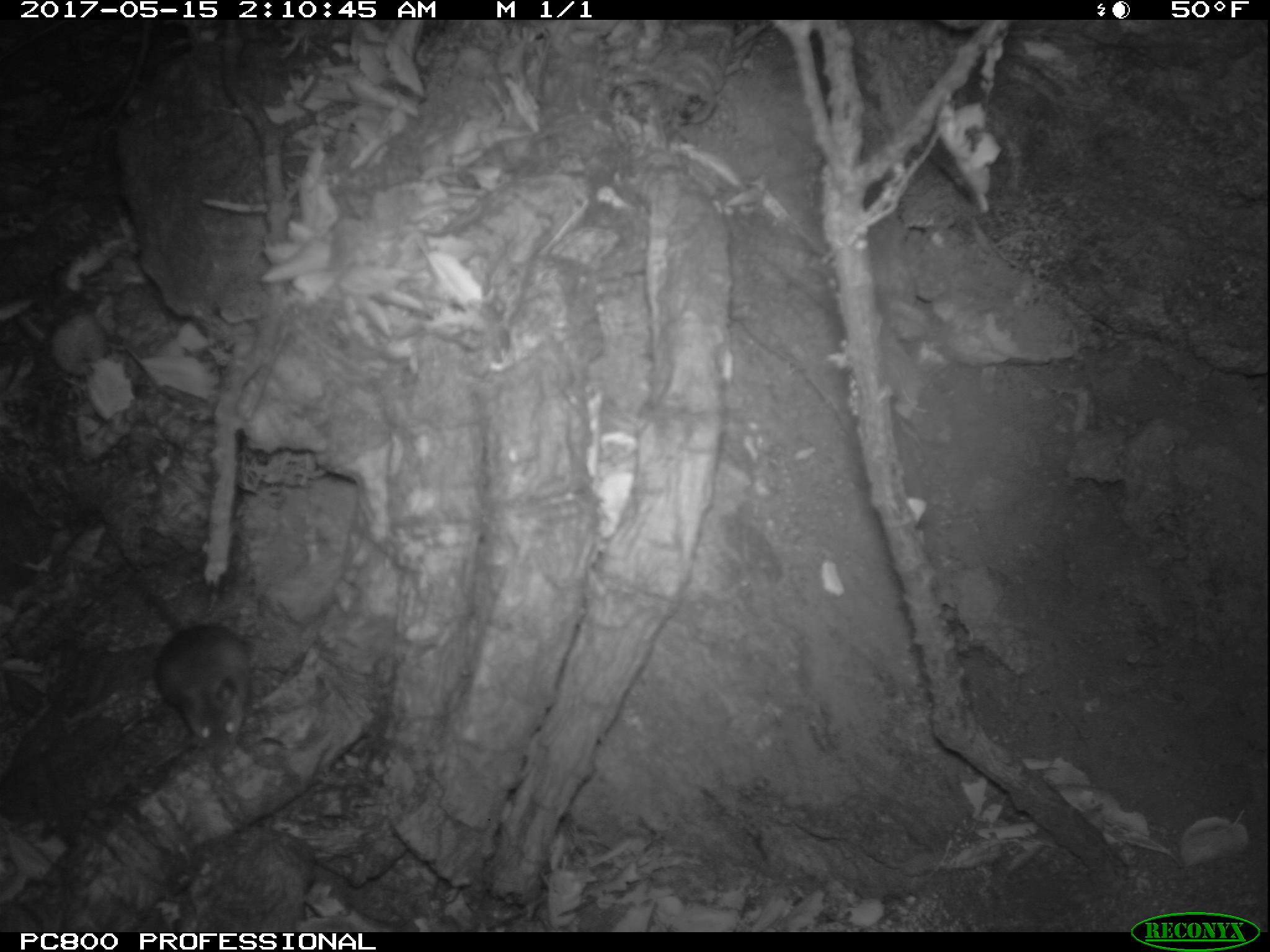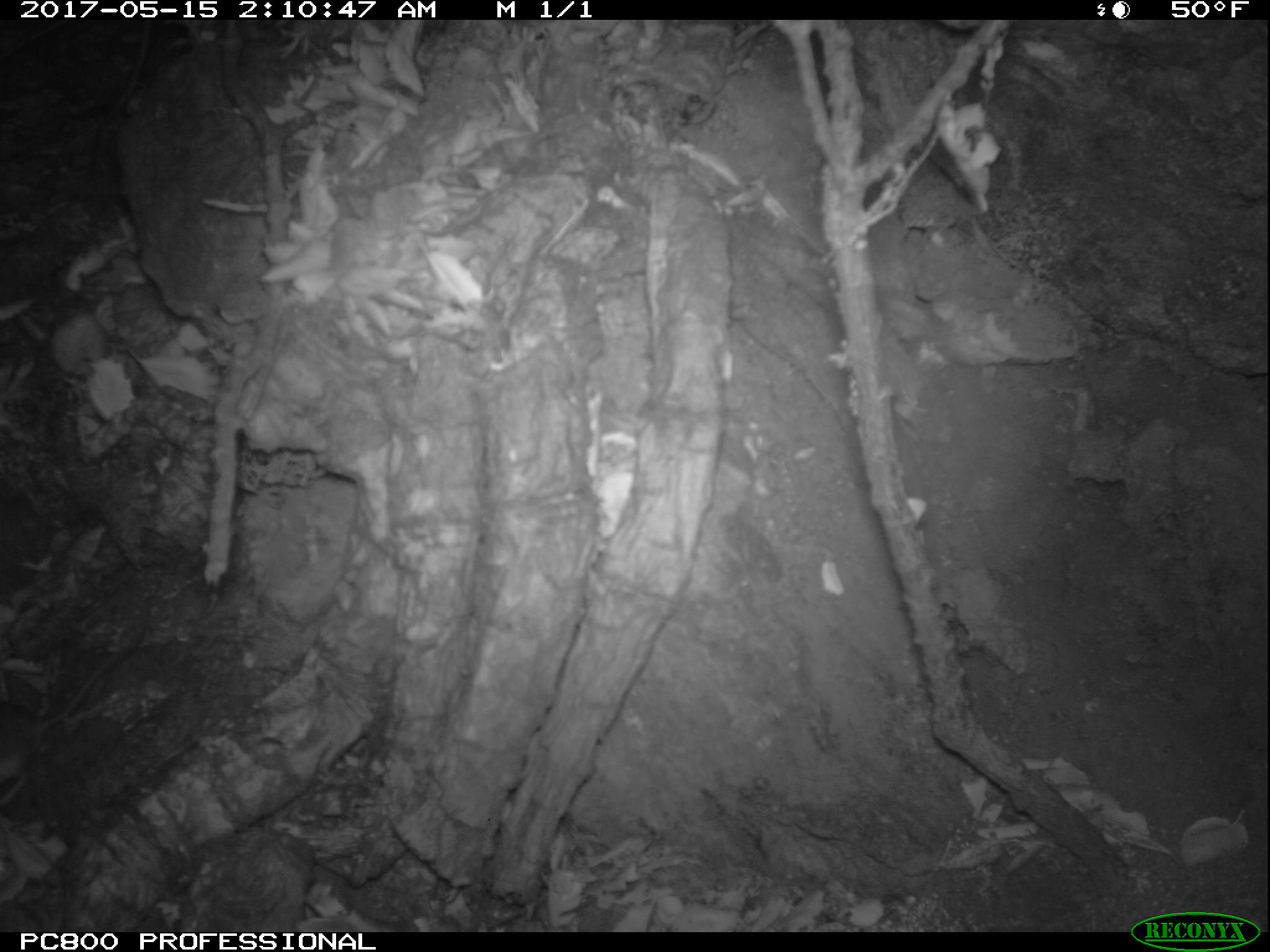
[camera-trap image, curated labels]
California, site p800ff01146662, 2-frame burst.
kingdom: Animalia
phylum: Chordata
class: Mammalia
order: Rodentia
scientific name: Rodentia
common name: rodent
Rodent (Rodentia).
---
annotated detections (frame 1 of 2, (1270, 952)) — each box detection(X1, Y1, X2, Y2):
rodent: detection(141, 594, 250, 760)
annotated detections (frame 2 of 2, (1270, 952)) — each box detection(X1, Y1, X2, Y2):
rodent: detection(0, 622, 148, 803)